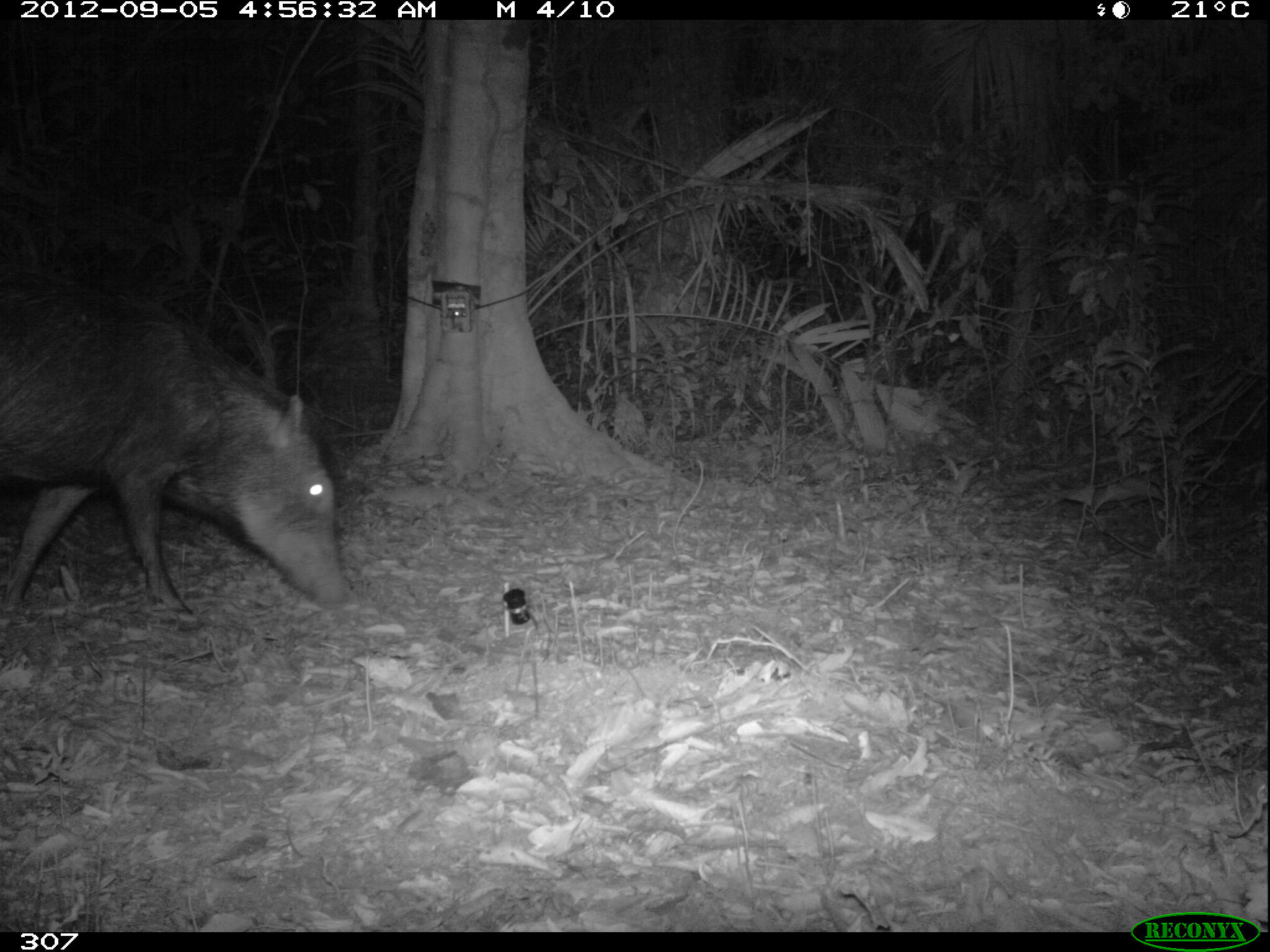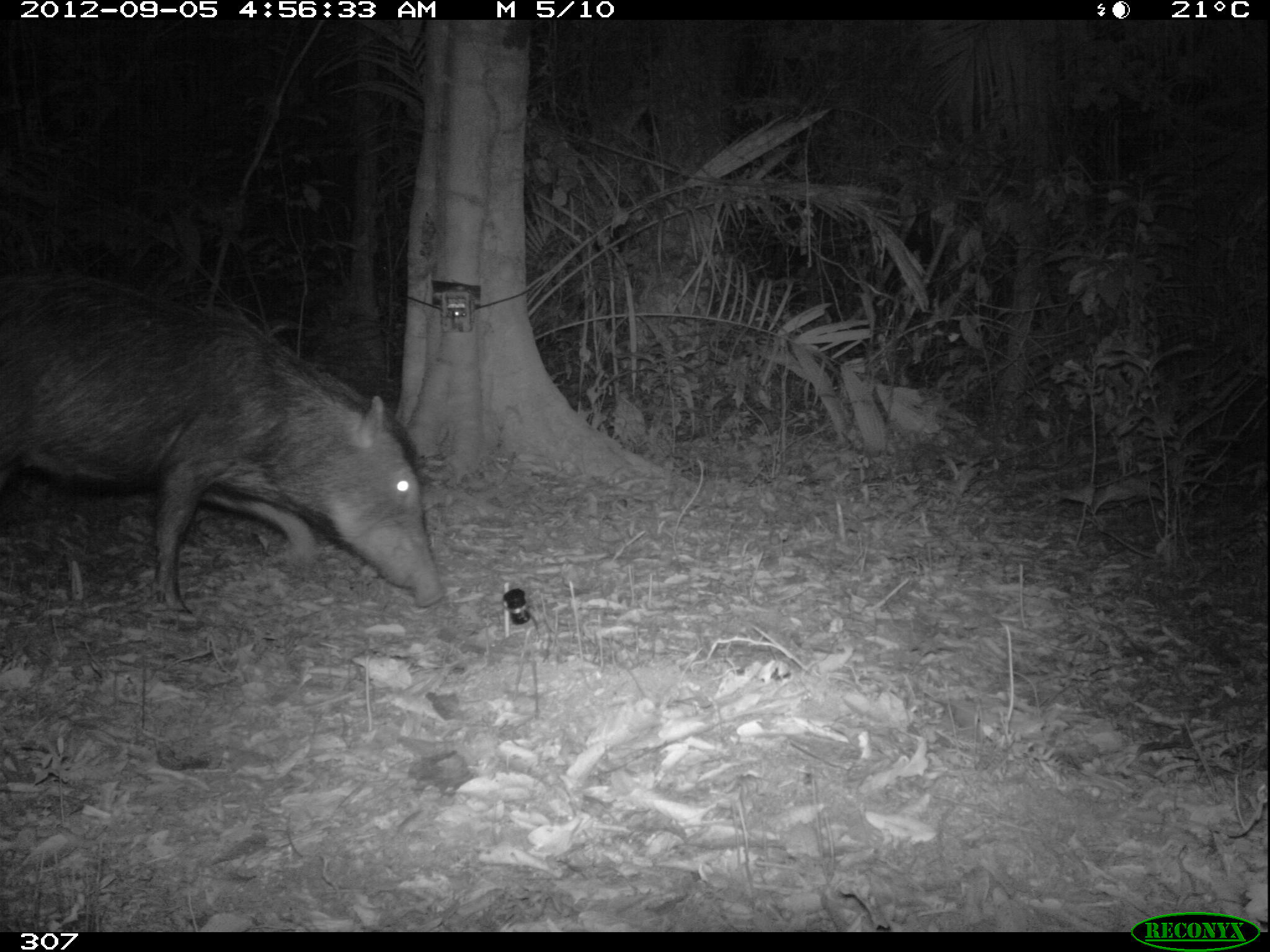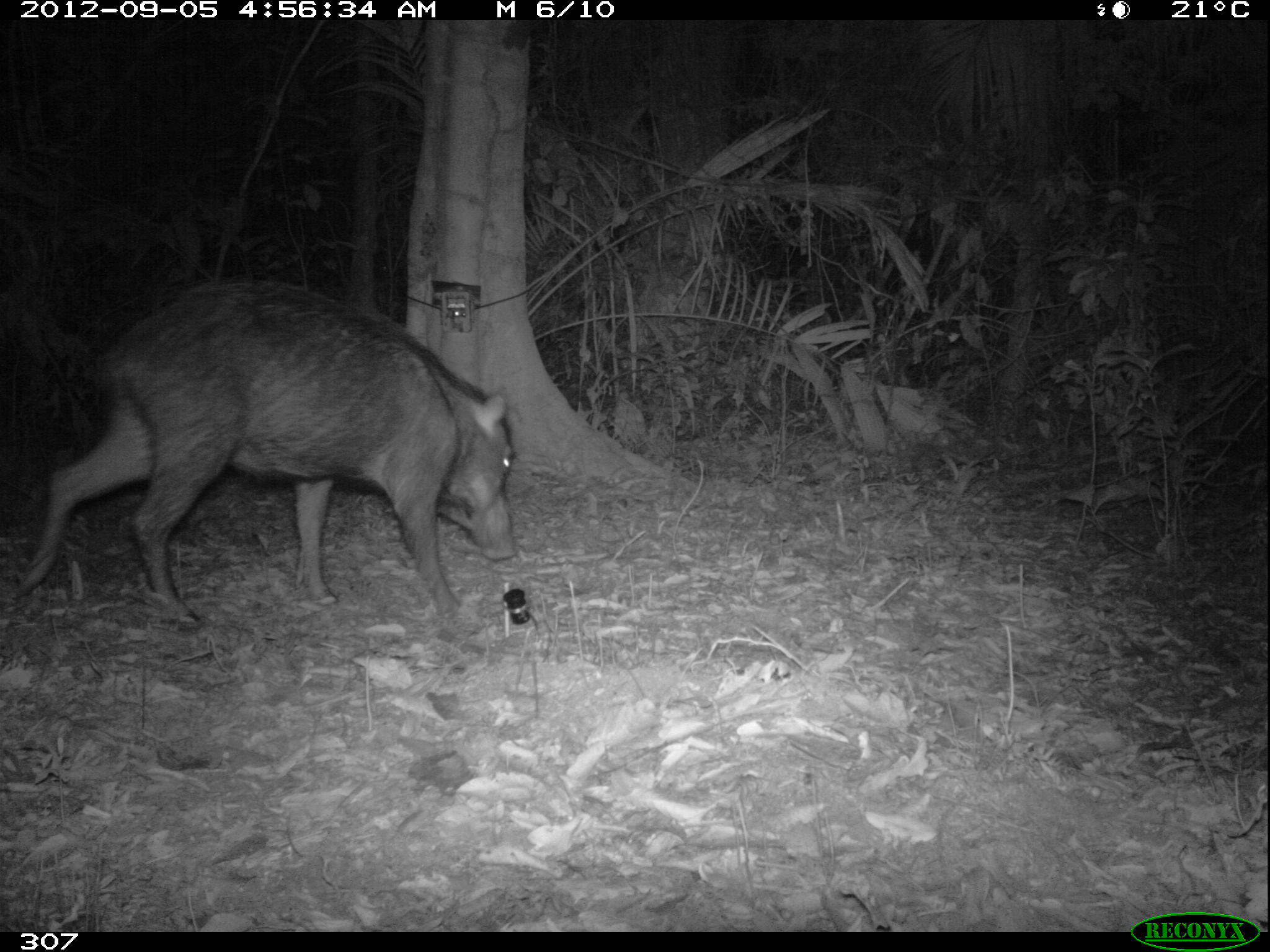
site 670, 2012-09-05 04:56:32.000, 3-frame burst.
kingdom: Animalia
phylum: Chordata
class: Mammalia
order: Artiodactyla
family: Tayassuidae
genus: Tayassu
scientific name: Tayassu pecari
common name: white-lipped peccary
Tayassu pecari (white-lipped peccary).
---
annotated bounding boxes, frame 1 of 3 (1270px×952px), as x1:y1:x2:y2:
tayassu pecari: 0:262:344:618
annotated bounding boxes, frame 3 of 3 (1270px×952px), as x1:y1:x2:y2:
tayassu pecari: 16:276:515:619